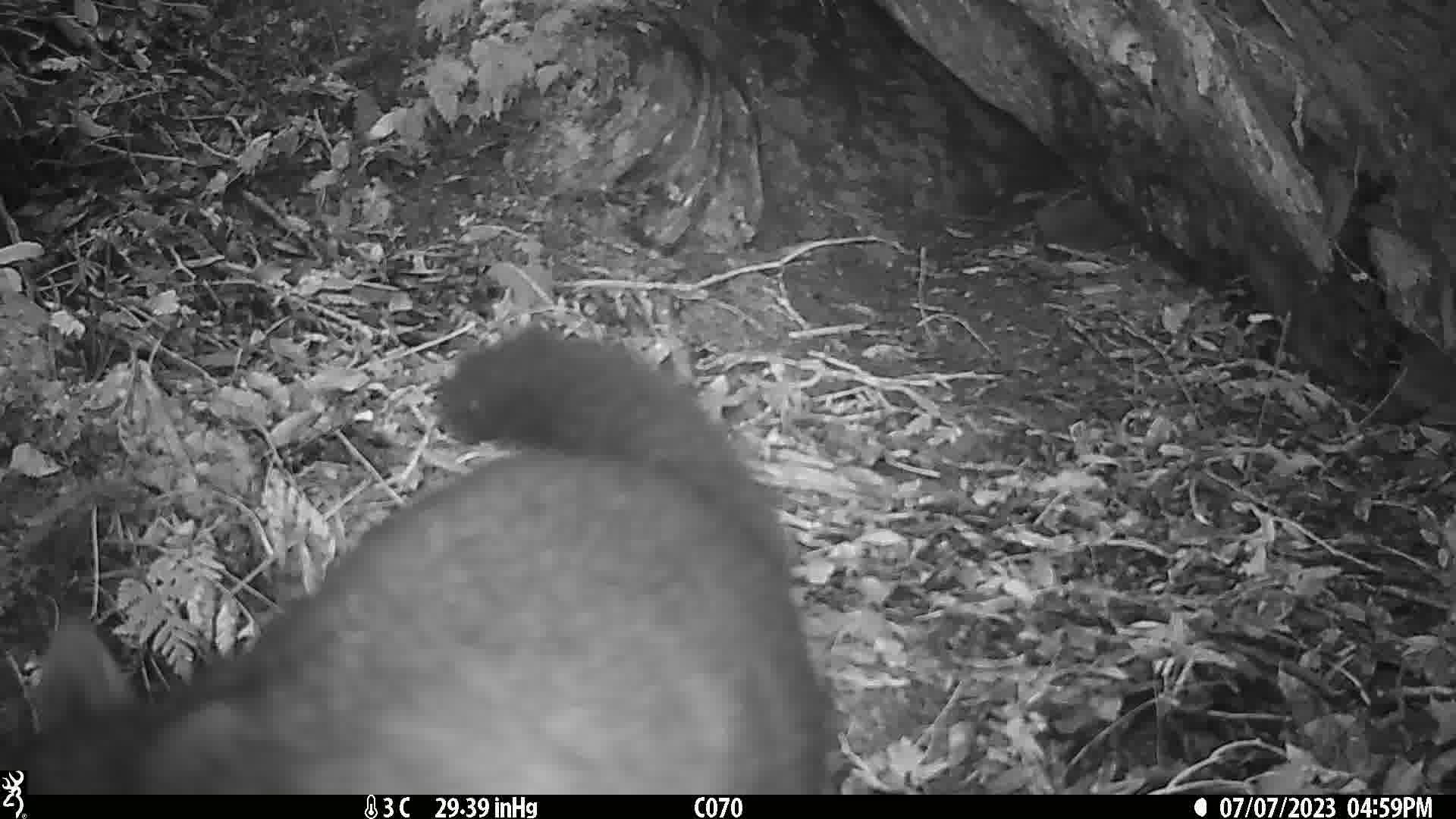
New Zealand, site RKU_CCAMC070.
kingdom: Animalia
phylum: Chordata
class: Mammalia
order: Diprotodontia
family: Phalangeridae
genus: Trichosurus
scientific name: Trichosurus vulpecula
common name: common brushtail possum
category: possum